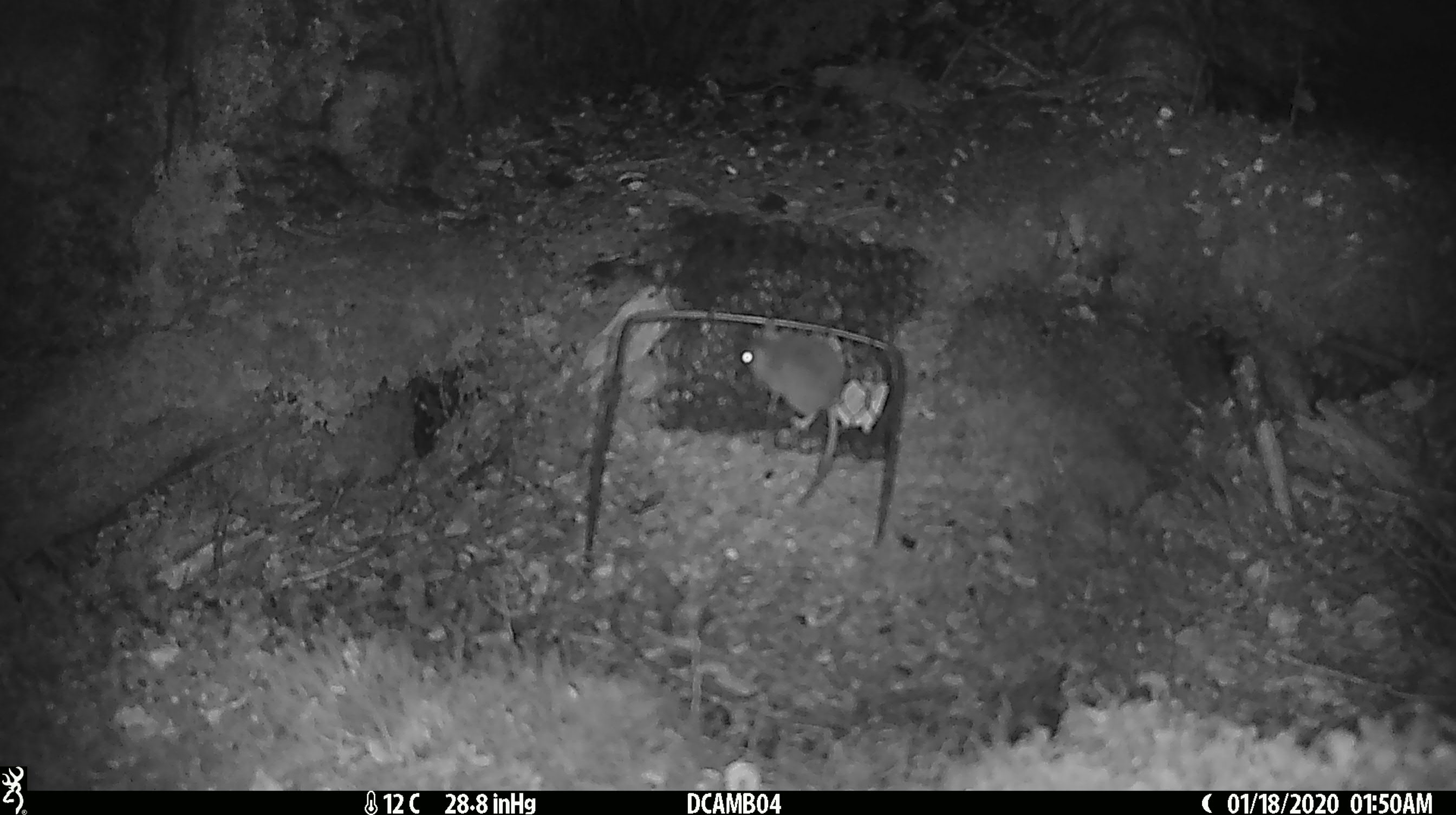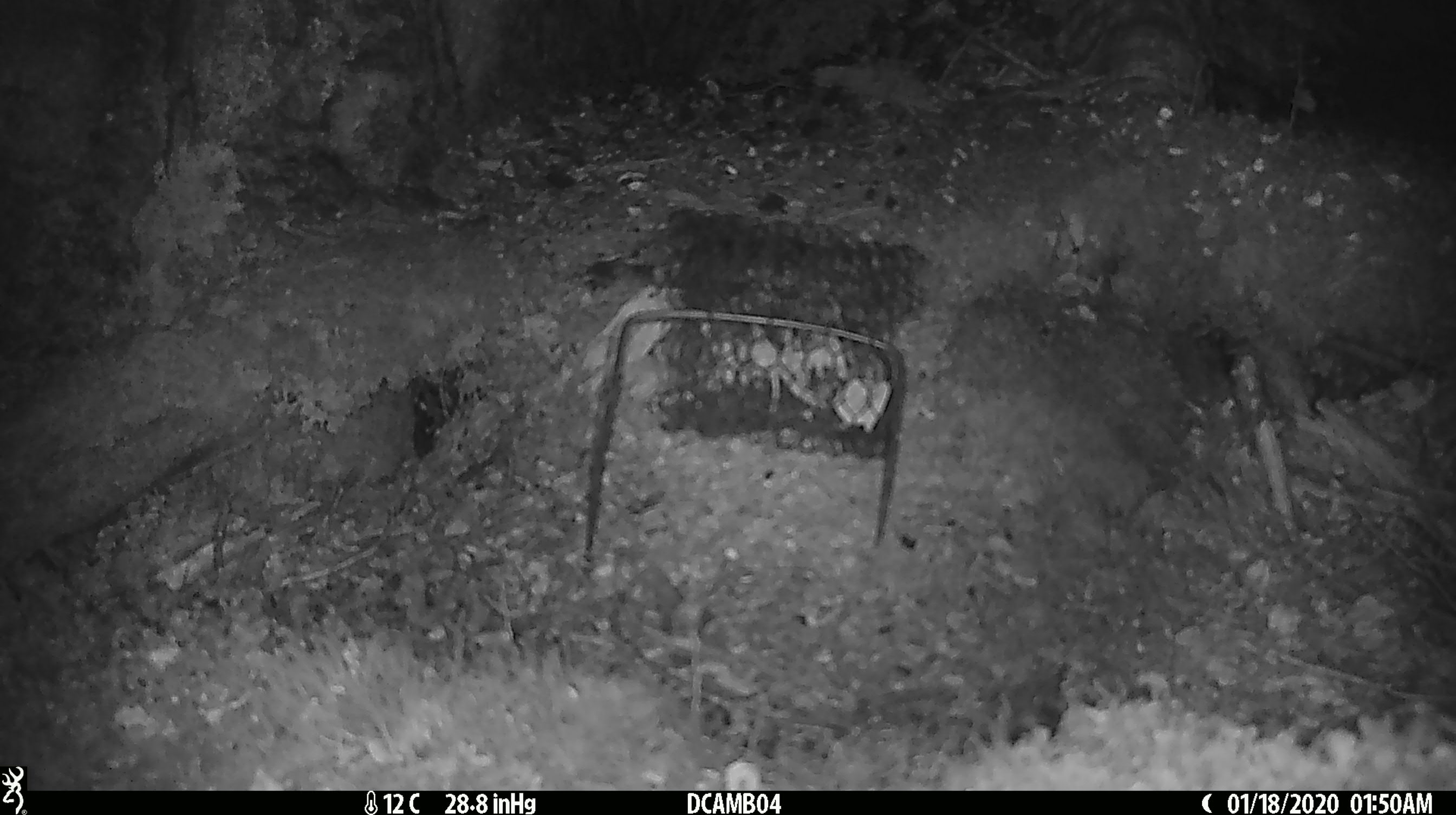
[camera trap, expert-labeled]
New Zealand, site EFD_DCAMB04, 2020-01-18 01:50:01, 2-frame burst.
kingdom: Animalia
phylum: Chordata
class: Mammalia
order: Rodentia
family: Muridae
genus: Mus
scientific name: Mus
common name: mouse